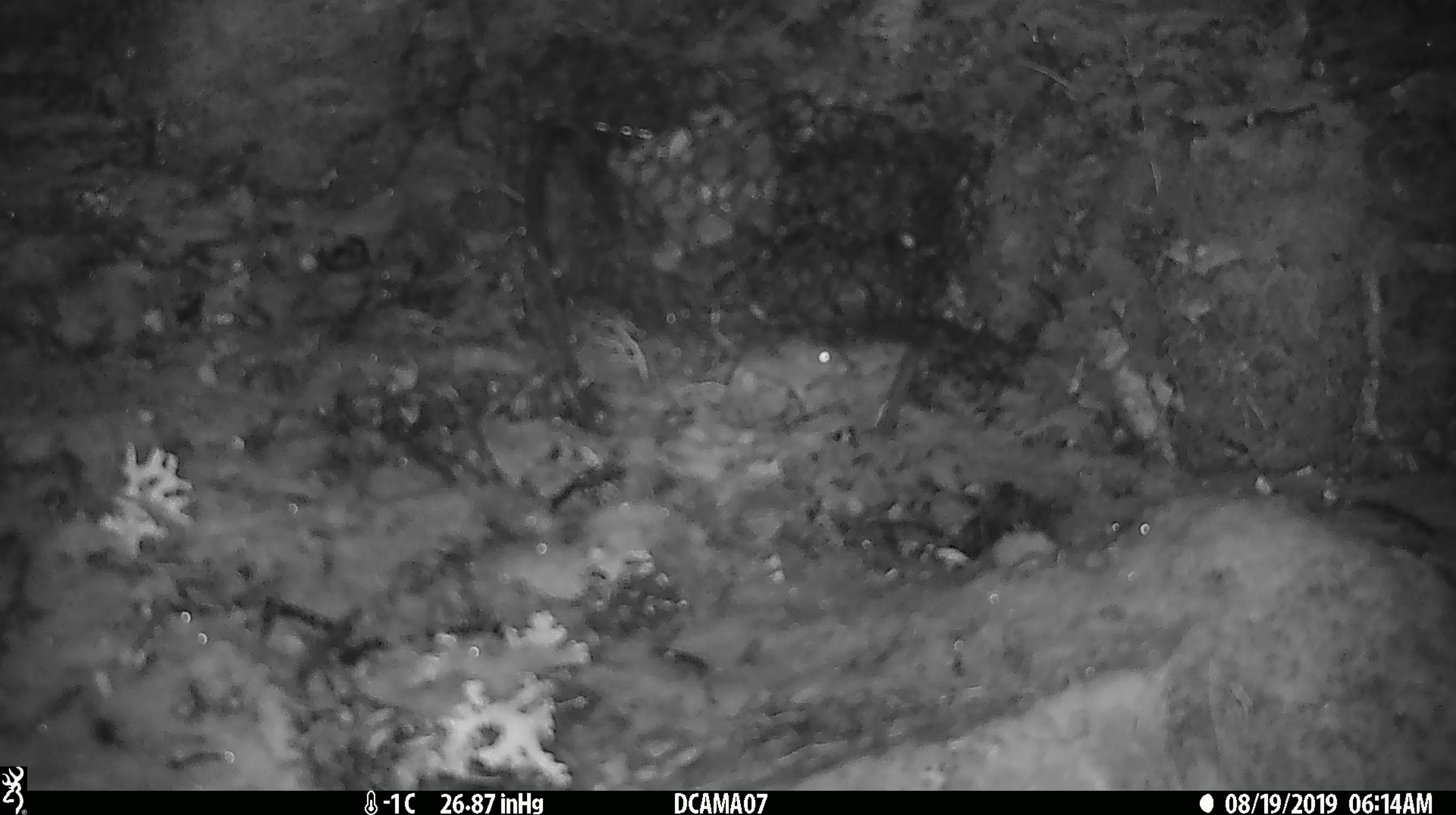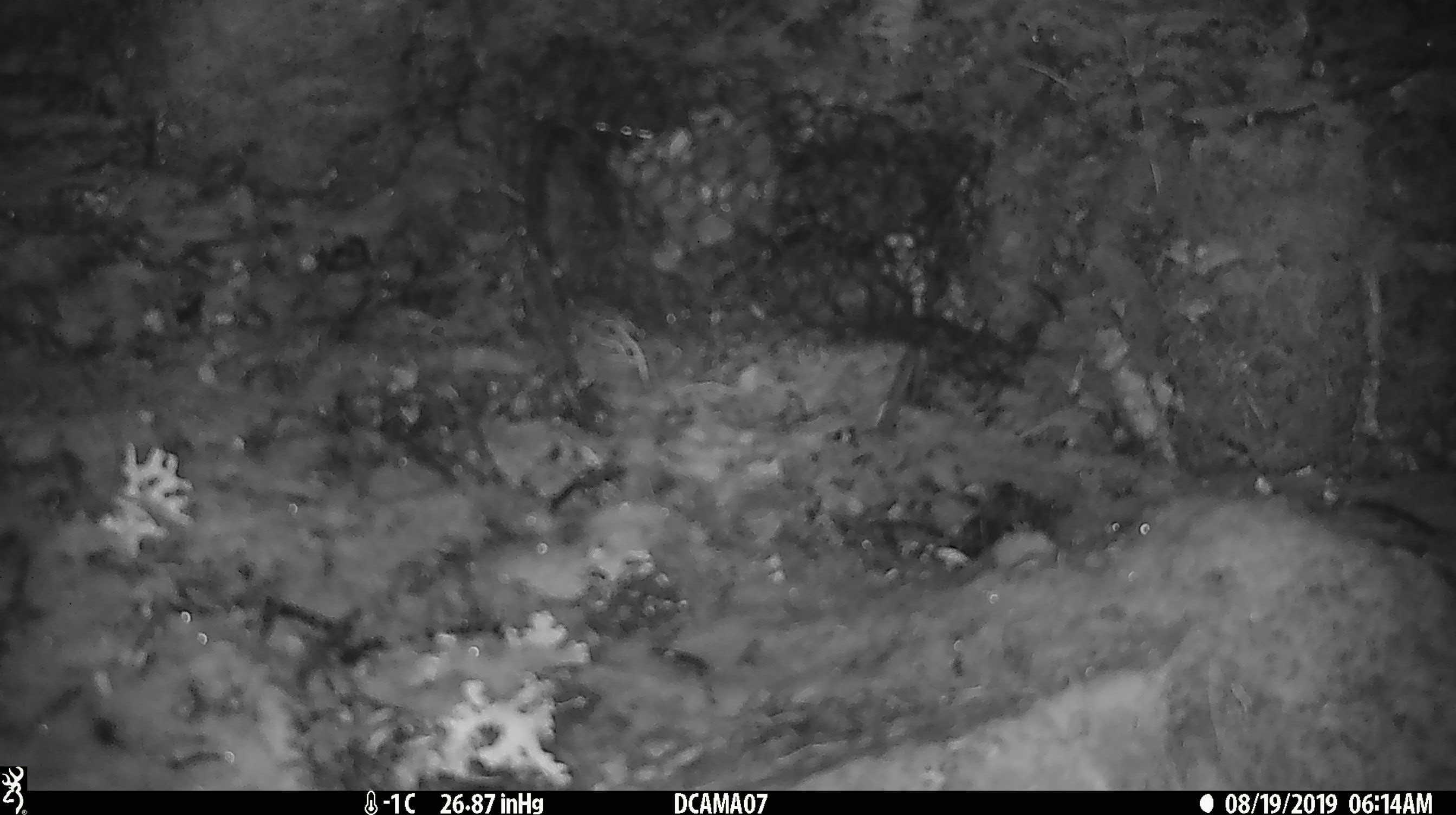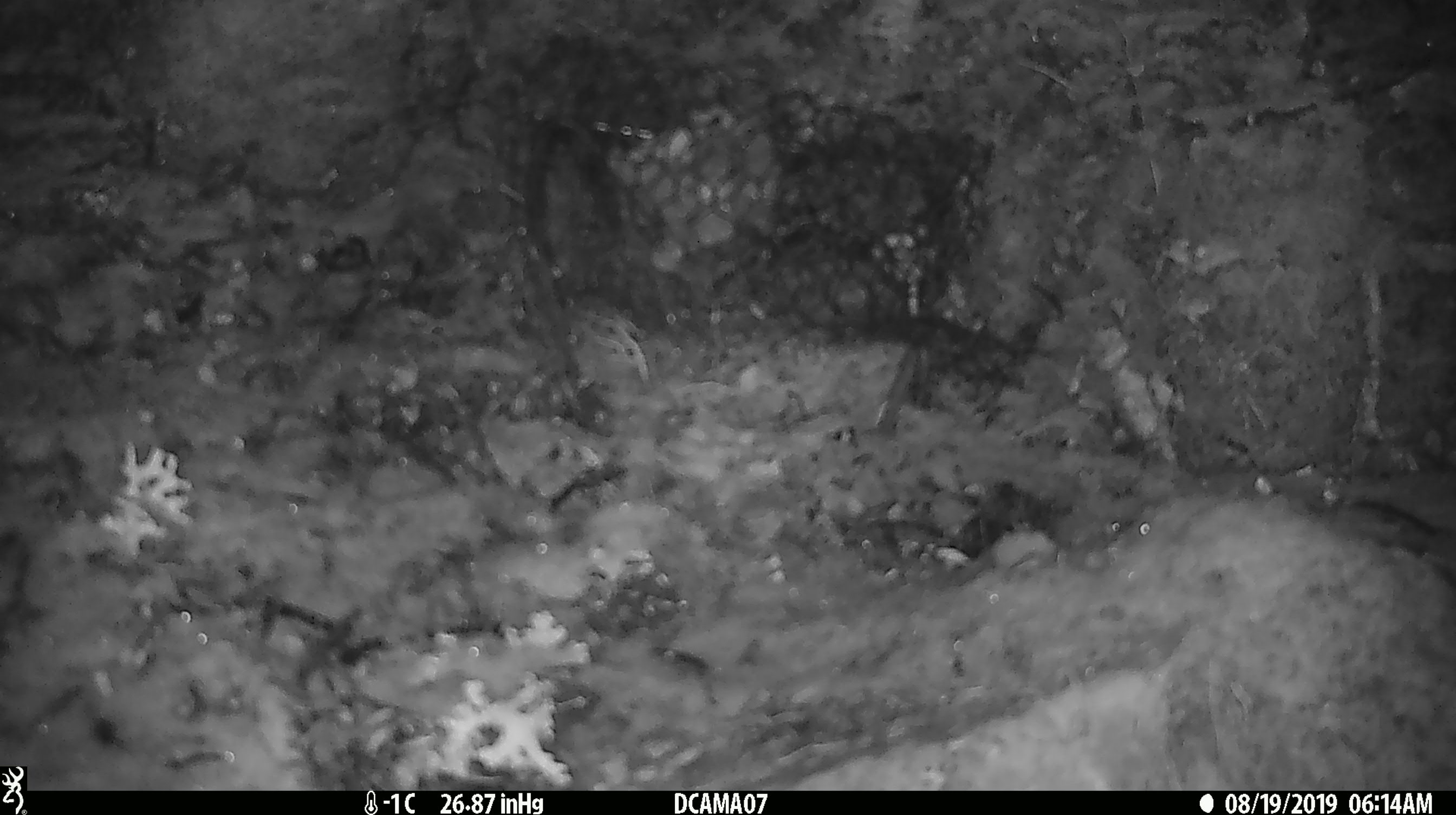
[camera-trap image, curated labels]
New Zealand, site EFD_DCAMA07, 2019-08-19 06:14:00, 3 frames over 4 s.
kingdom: Animalia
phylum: Chordata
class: Mammalia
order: Rodentia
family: Muridae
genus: Mus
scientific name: Mus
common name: mouse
Mouse (Mus).